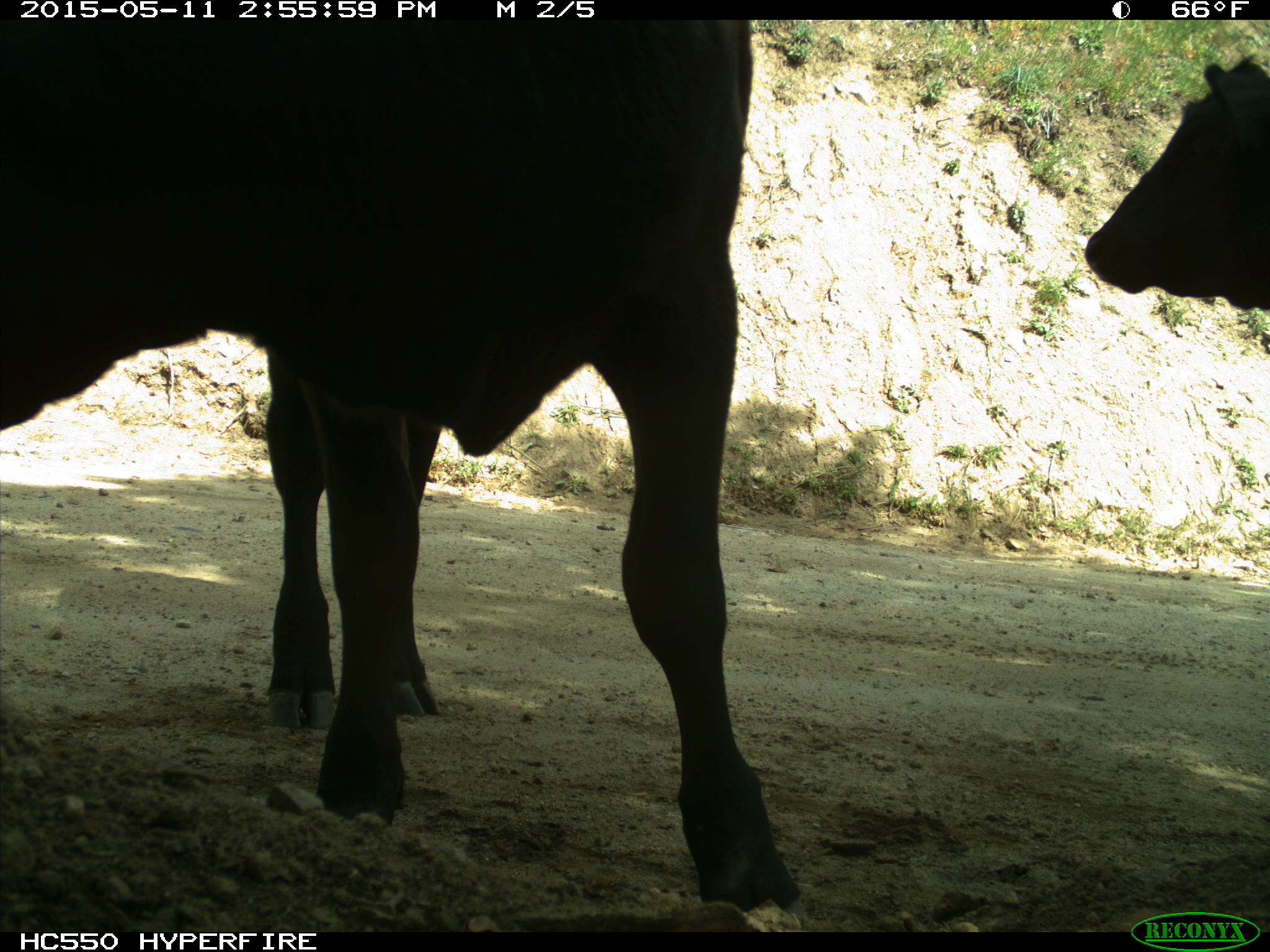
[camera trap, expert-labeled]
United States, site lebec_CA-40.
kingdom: Animalia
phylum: Chordata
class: Mammalia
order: Artiodactyla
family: Bovidae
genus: Bos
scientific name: Bos taurus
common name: domestic cow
Bos taurus (domestic cow).